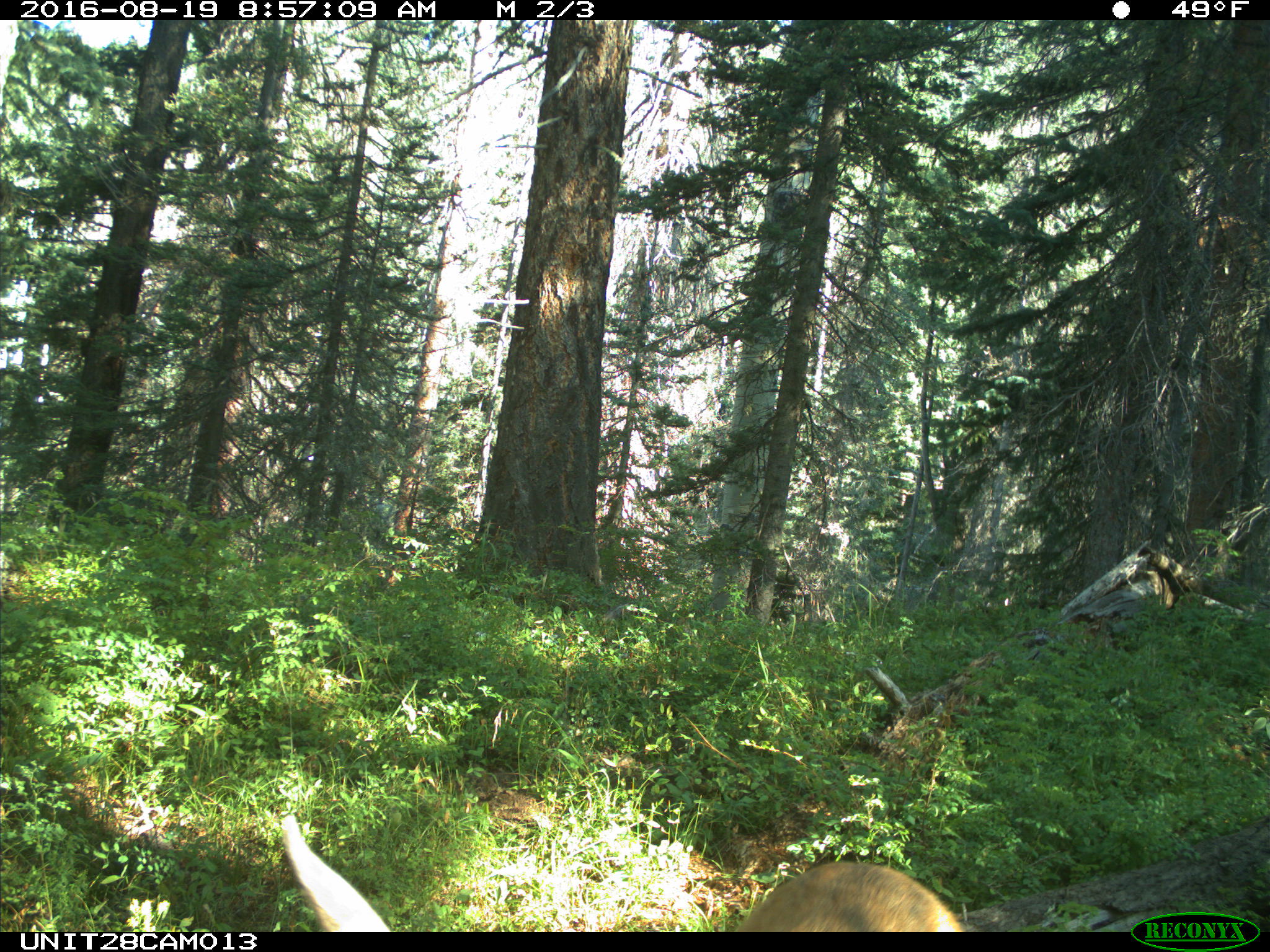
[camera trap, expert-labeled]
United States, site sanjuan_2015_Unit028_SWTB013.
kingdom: Animalia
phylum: Chordata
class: Mammalia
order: Artiodactyla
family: Cervidae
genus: Odocoileus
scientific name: Odocoileus hemionus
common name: mule deer